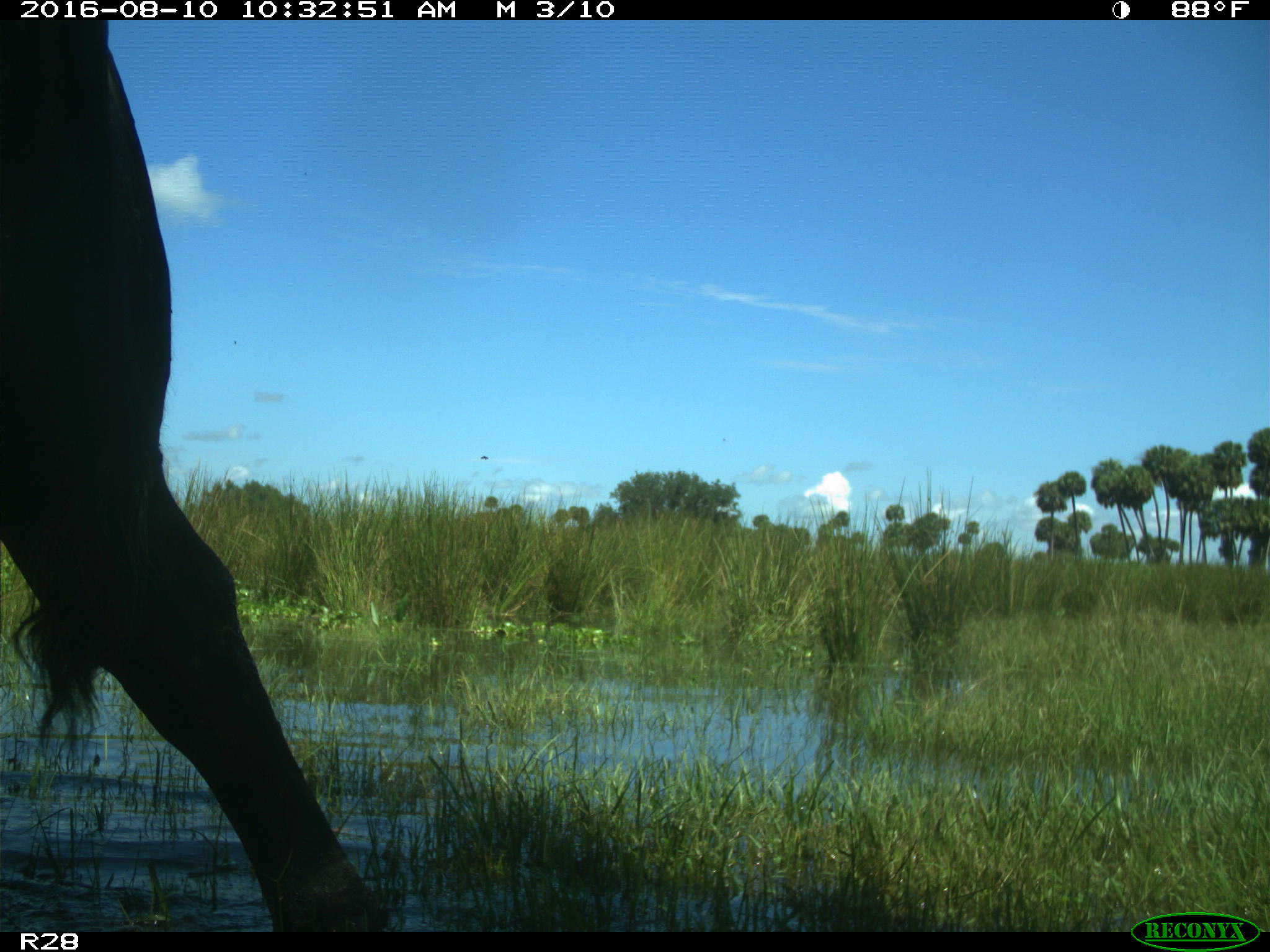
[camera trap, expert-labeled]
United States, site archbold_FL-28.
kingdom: Animalia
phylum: Chordata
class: Mammalia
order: Artiodactyla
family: Bovidae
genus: Bos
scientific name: Bos taurus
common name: domestic cow